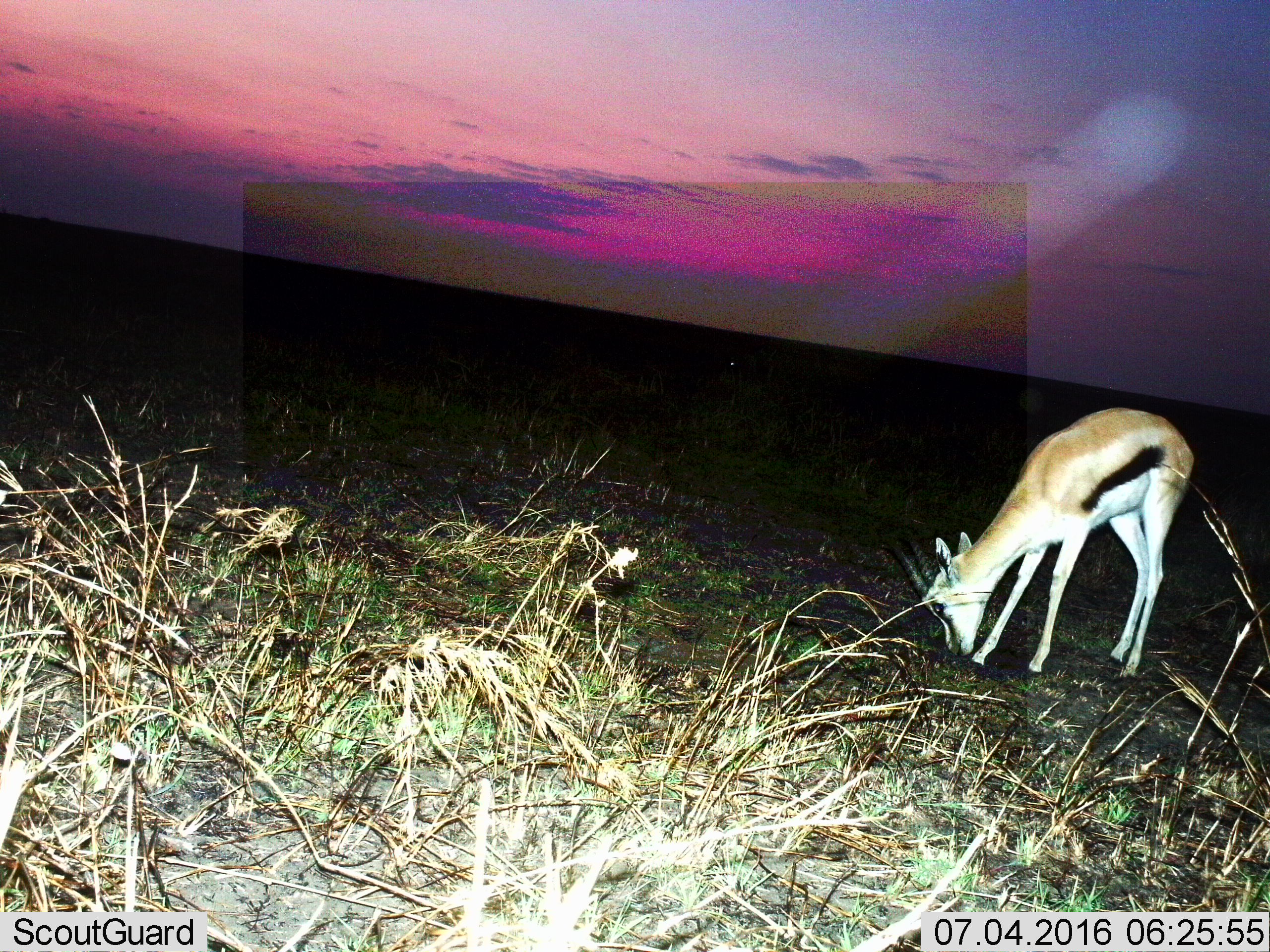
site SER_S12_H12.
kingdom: Animalia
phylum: Chordata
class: Mammalia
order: Artiodactyla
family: Bovidae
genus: Eudorcas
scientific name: Eudorcas thomsonii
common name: thomson's gazelle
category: gazellethomsons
Gazellethomsons (thomson's gazelle) (Eudorcas thomsonii), count 1. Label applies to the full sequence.